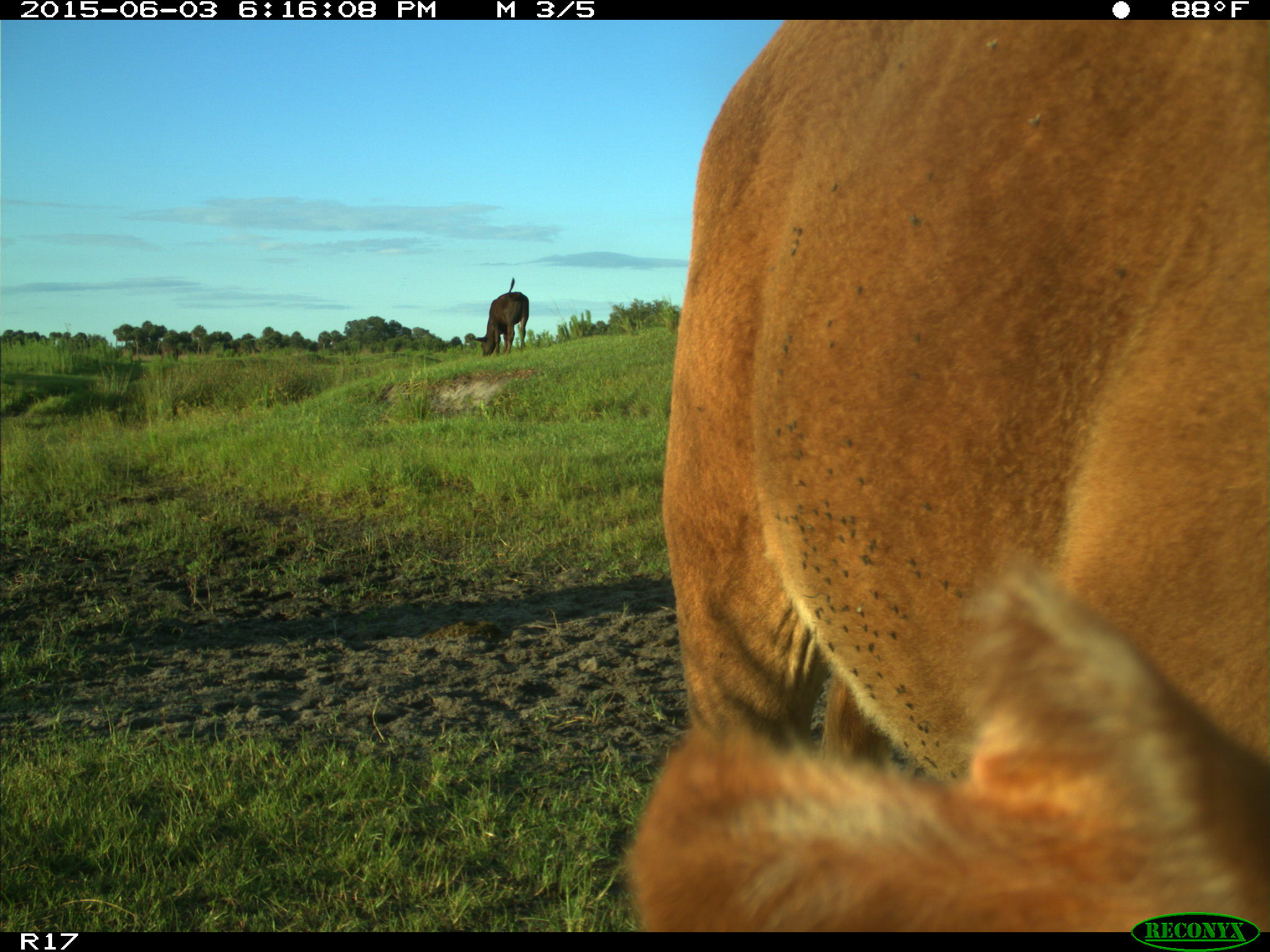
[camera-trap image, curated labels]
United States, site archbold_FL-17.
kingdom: Animalia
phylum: Chordata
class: Mammalia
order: Artiodactyla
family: Bovidae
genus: Bos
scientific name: Bos taurus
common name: domestic cow